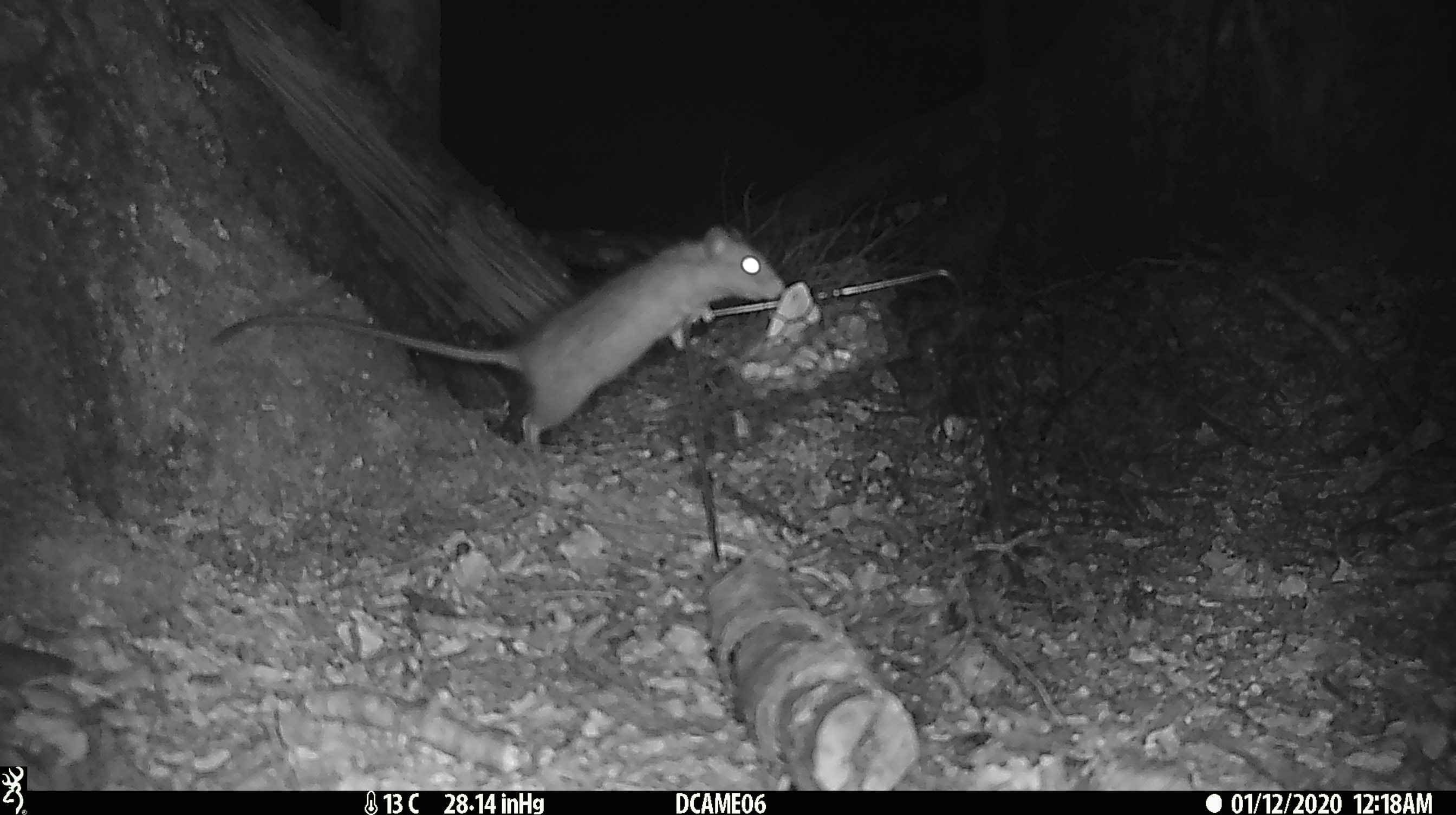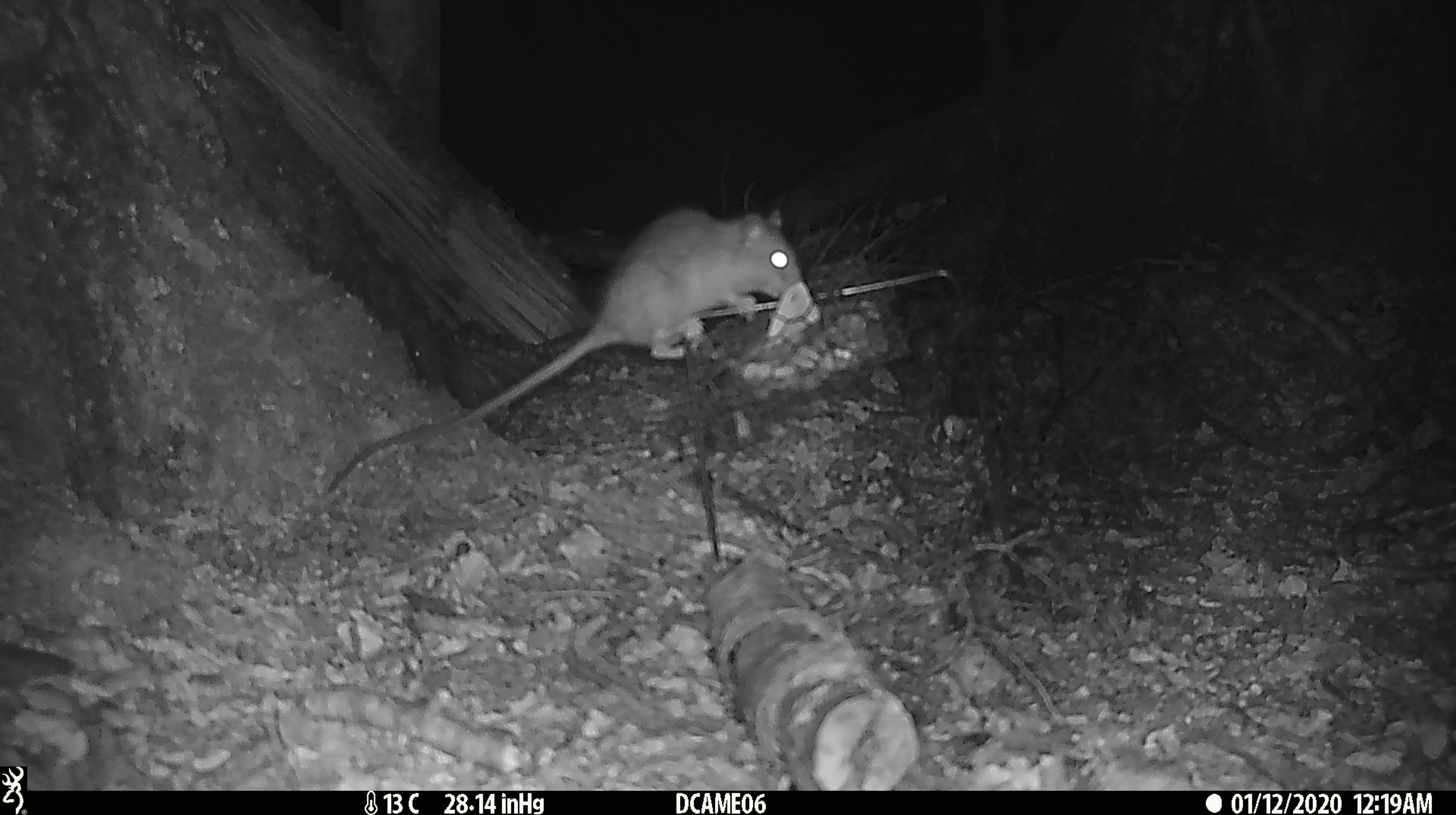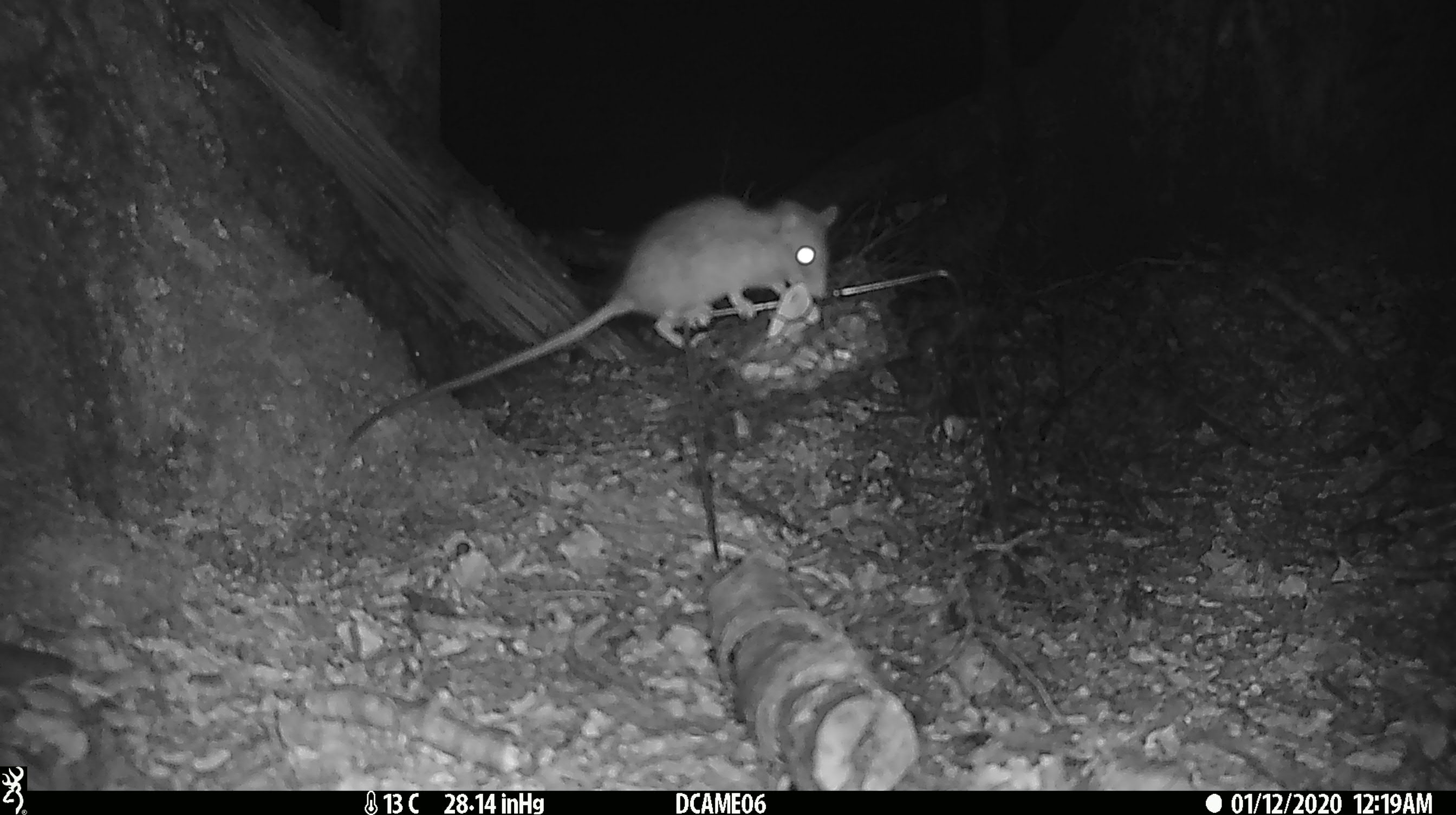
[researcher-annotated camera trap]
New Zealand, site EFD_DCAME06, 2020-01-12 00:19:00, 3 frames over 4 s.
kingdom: Animalia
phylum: Chordata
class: Mammalia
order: Rodentia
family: Muridae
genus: Rattus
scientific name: Rattus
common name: rat